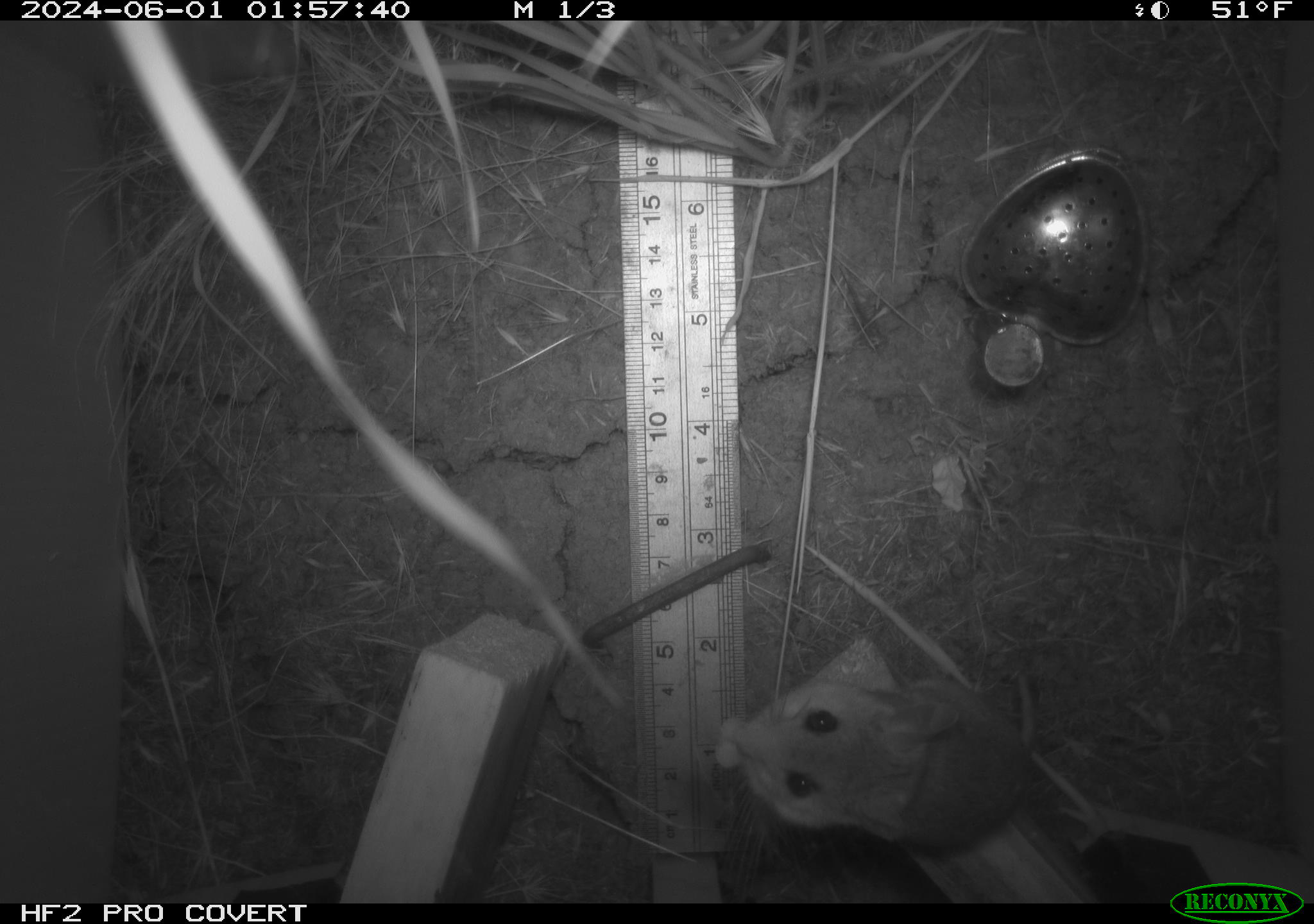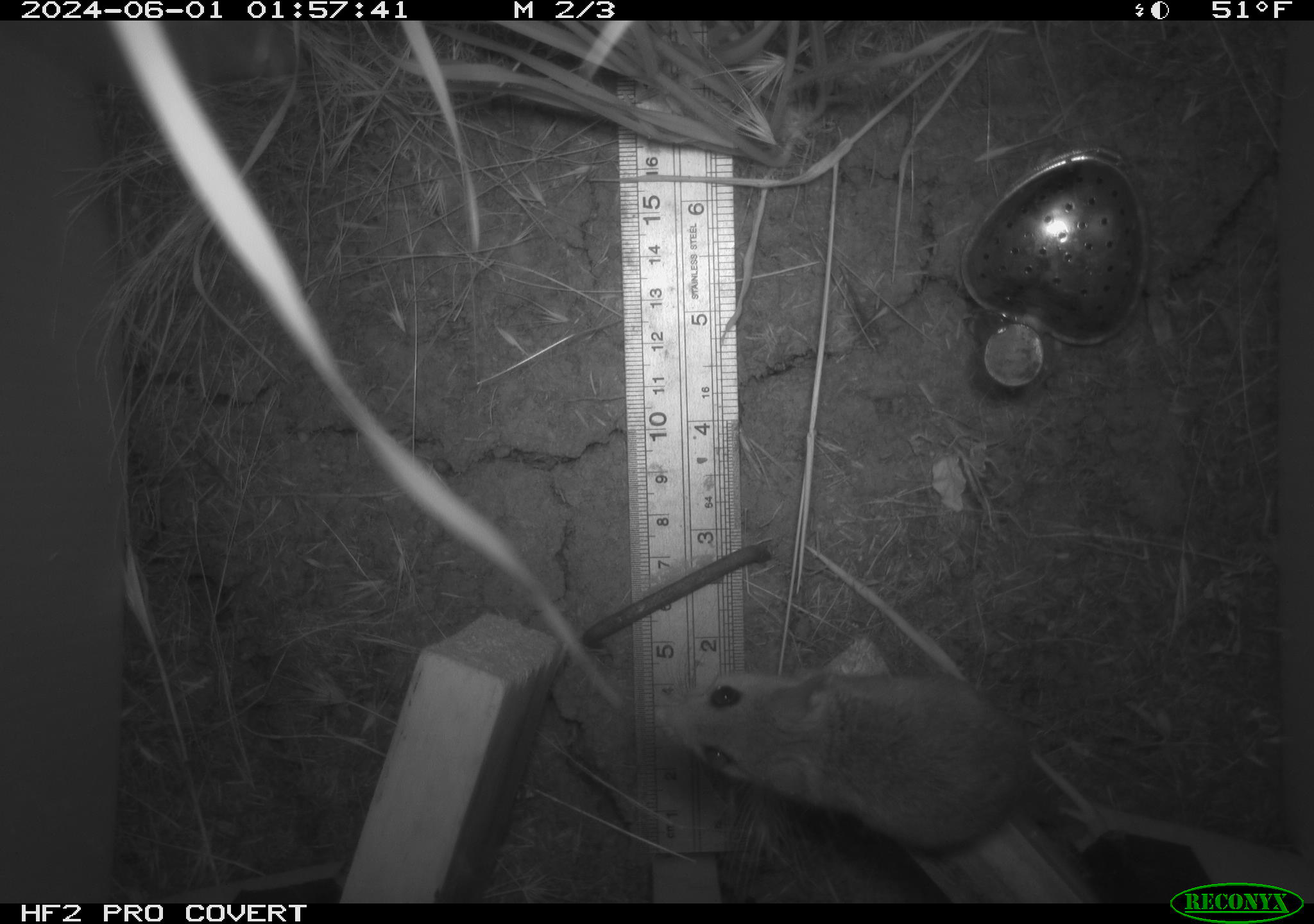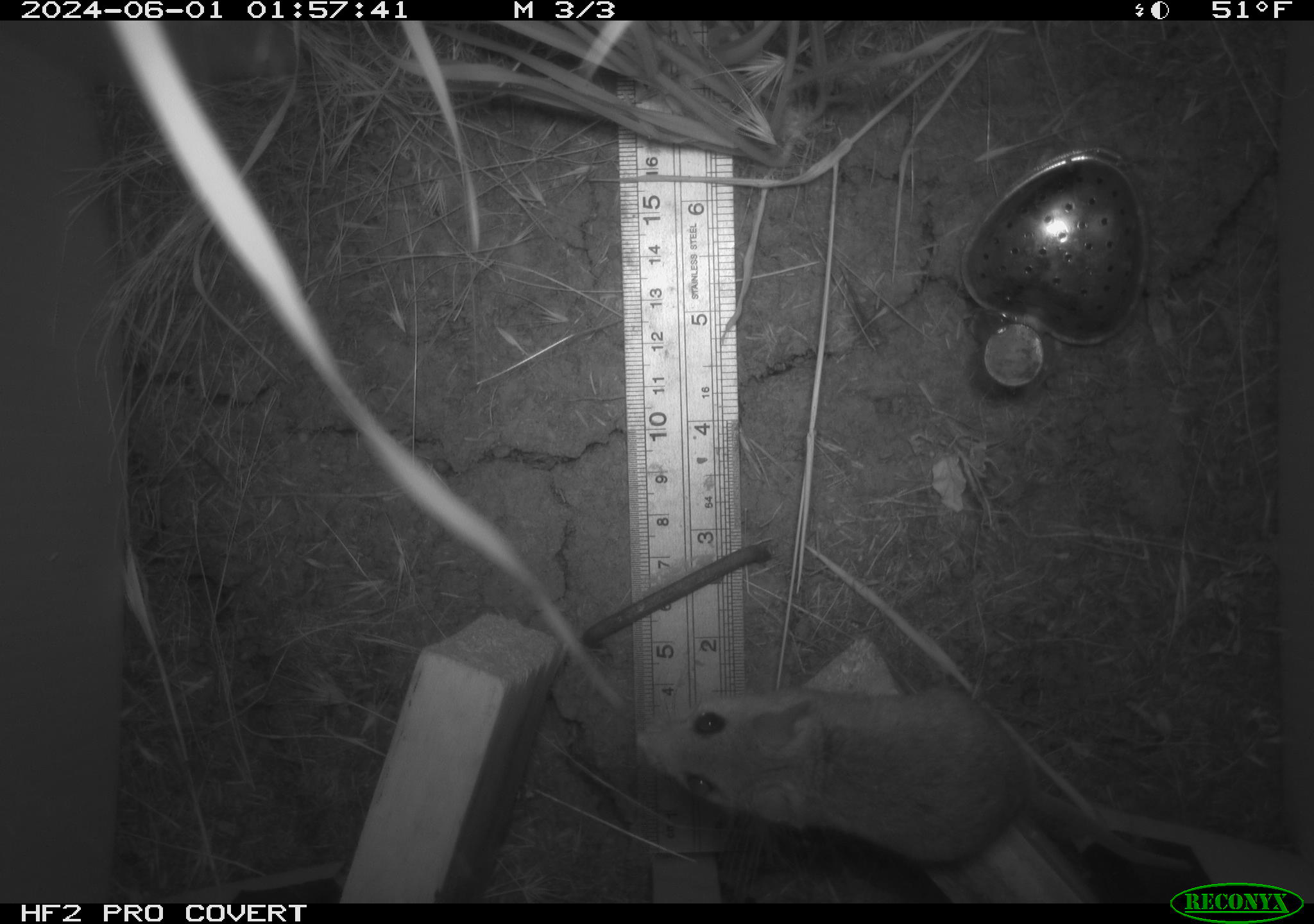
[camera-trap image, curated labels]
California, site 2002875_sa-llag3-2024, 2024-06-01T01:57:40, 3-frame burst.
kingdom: Animalia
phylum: Chordata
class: Mammalia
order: Rodentia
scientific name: Rodentia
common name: rodent